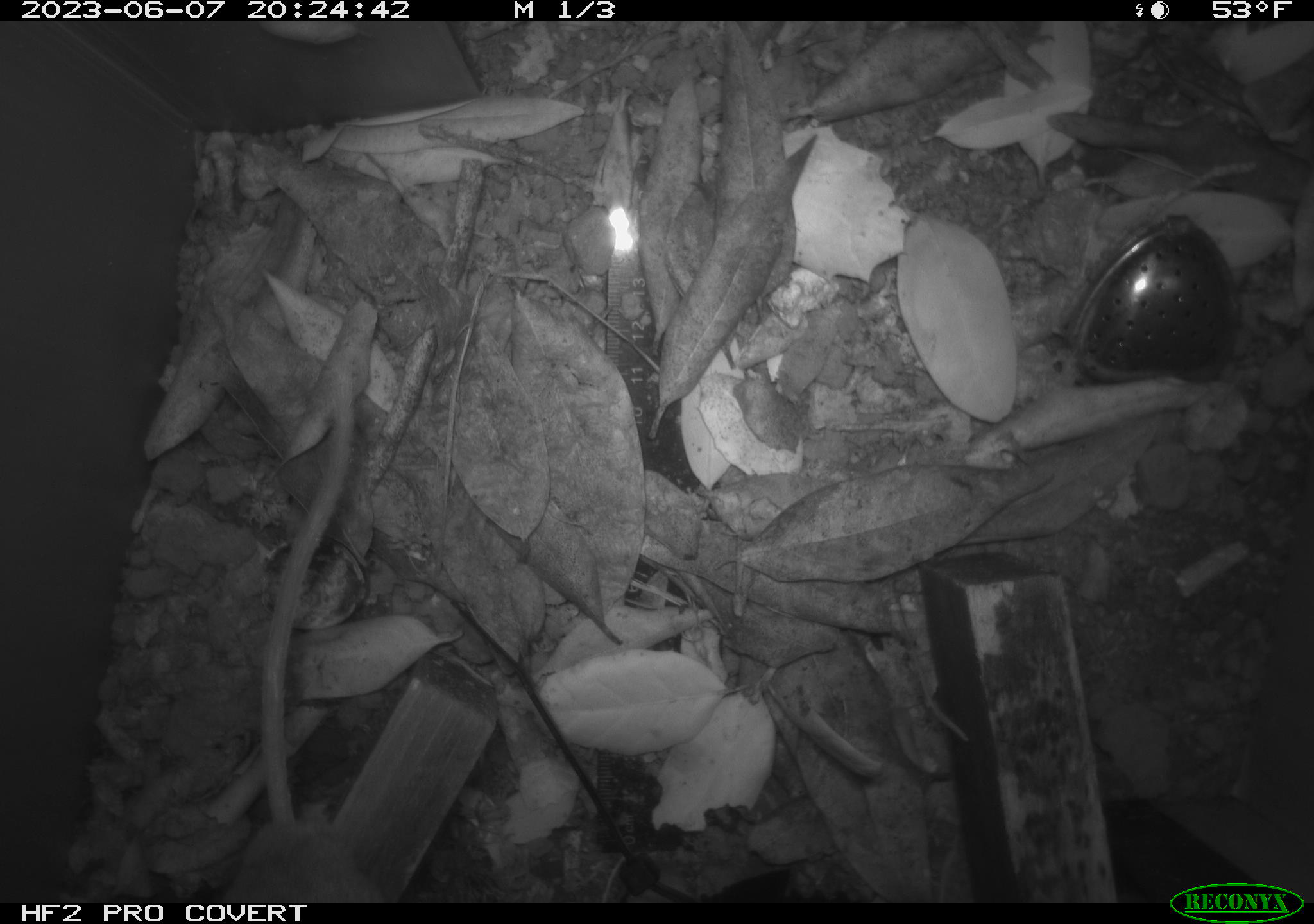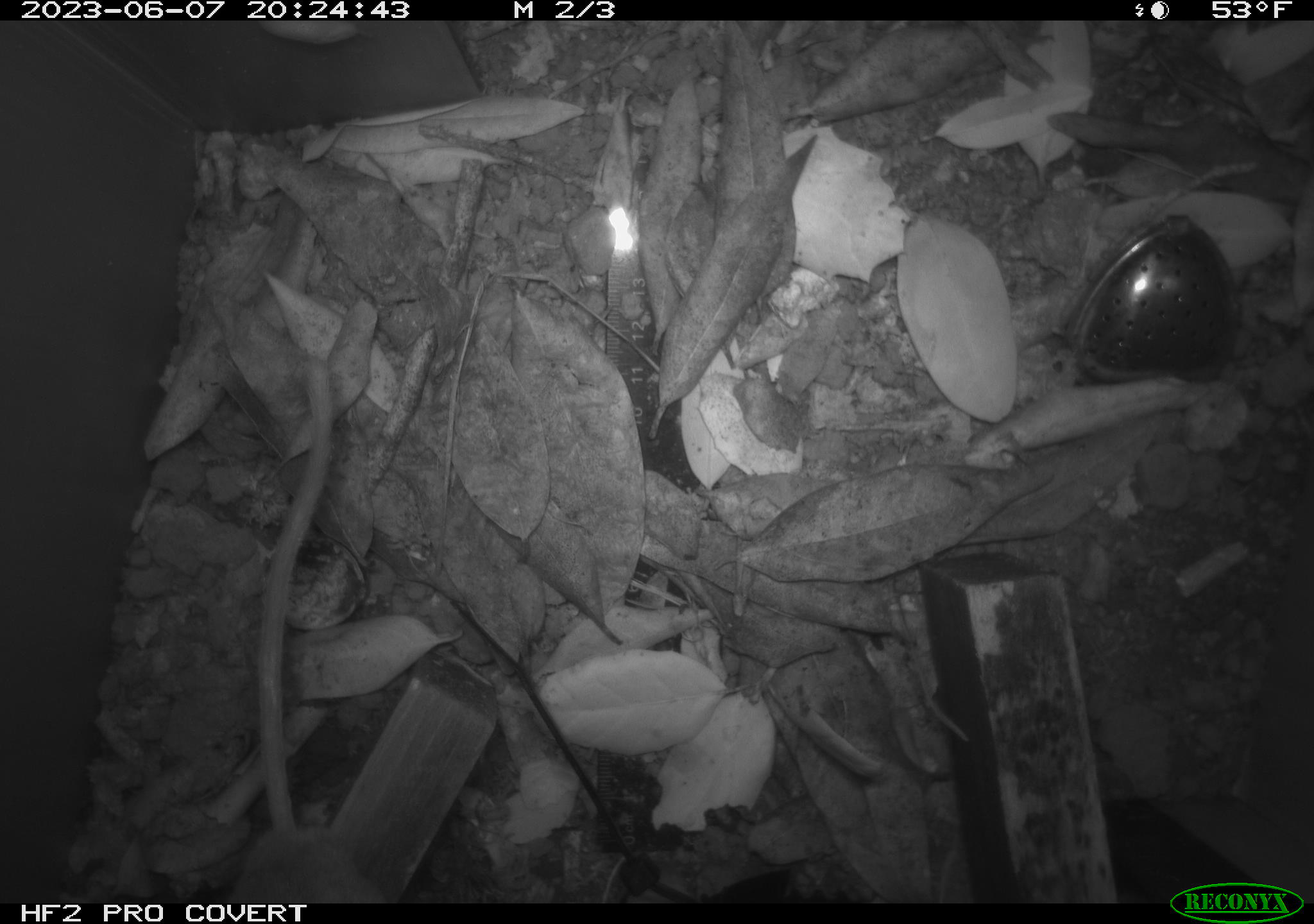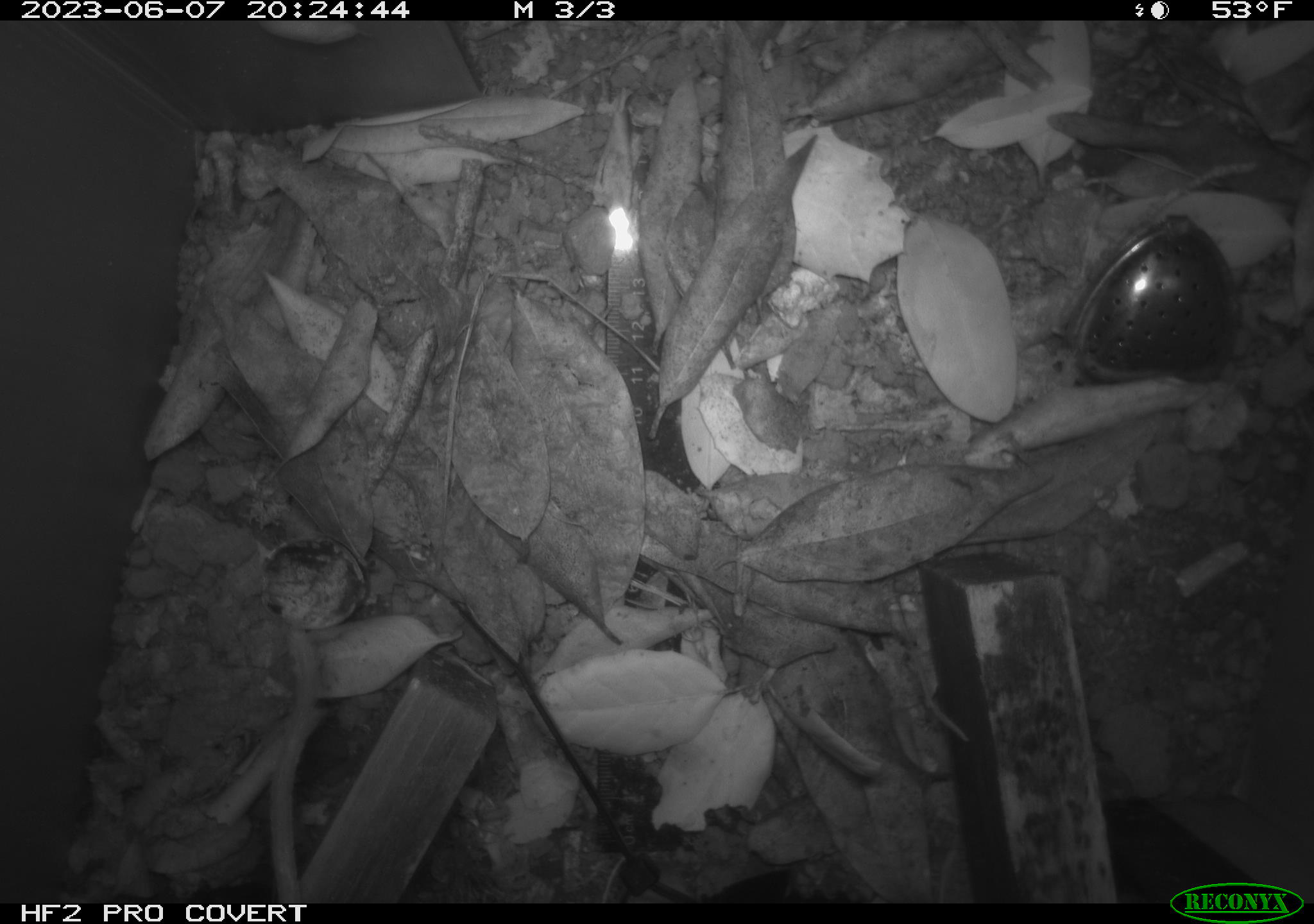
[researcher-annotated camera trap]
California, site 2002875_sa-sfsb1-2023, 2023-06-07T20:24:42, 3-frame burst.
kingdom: Animalia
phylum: Chordata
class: Mammalia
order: Rodentia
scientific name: Rodentia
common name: mouse species